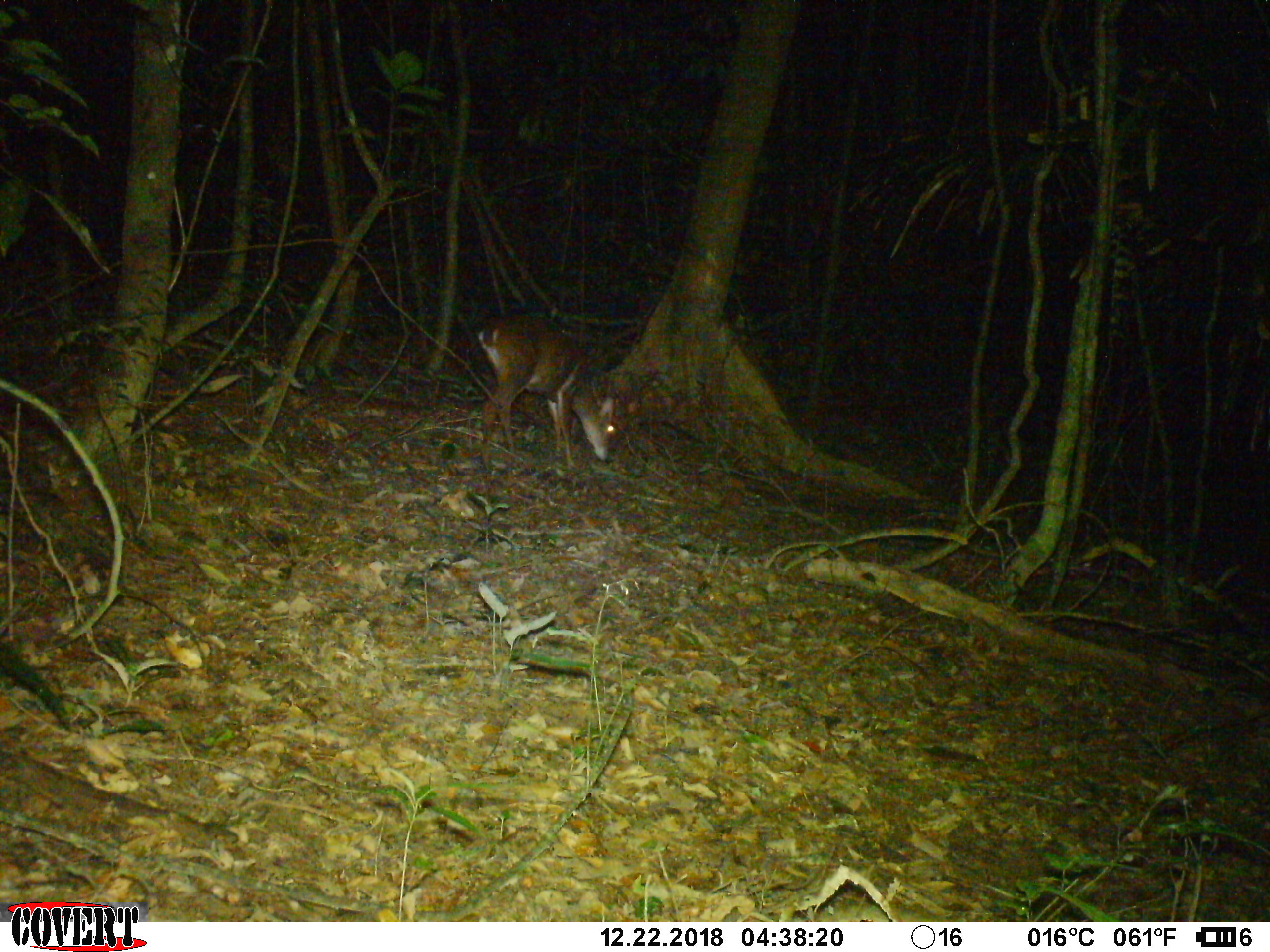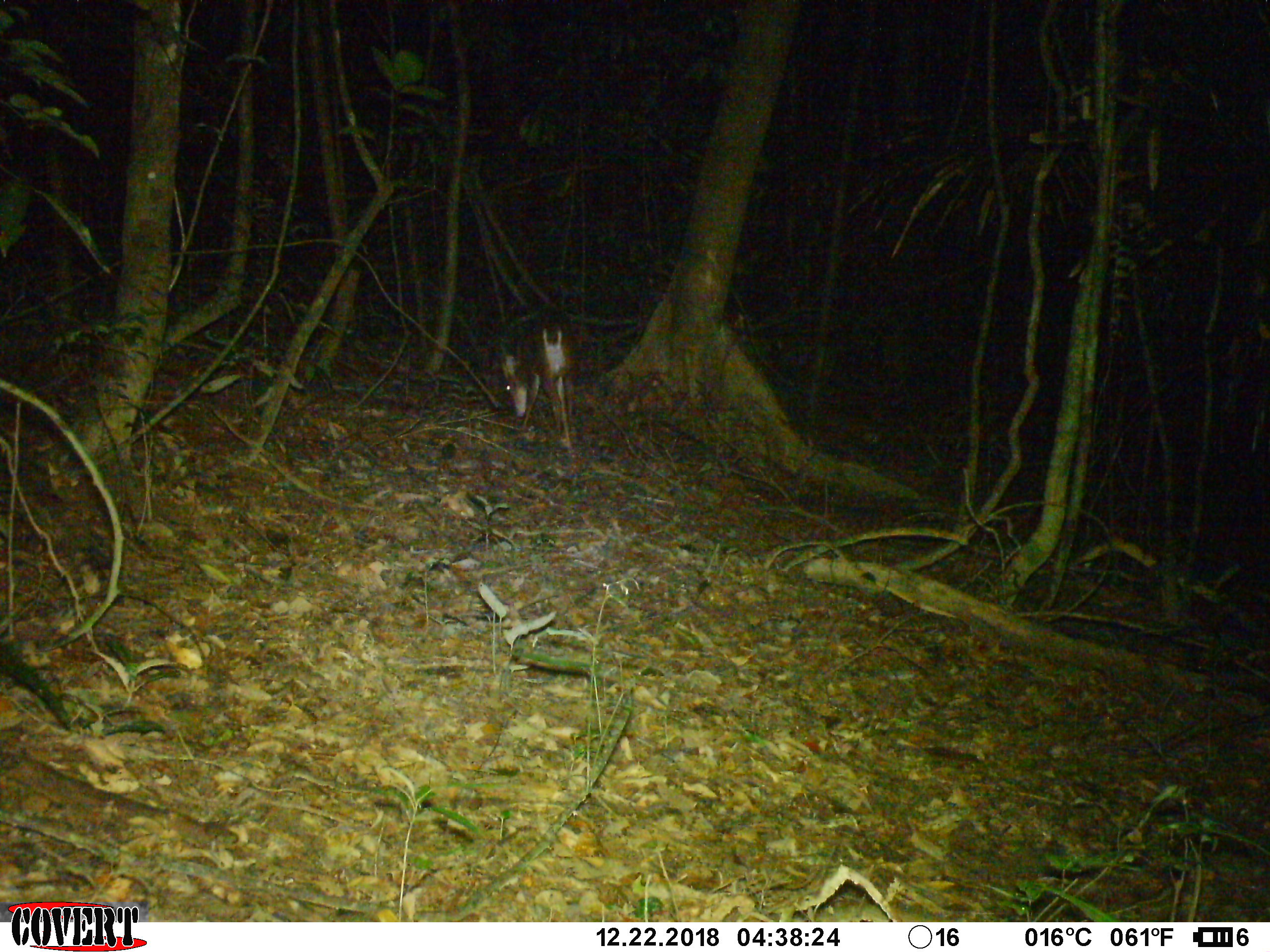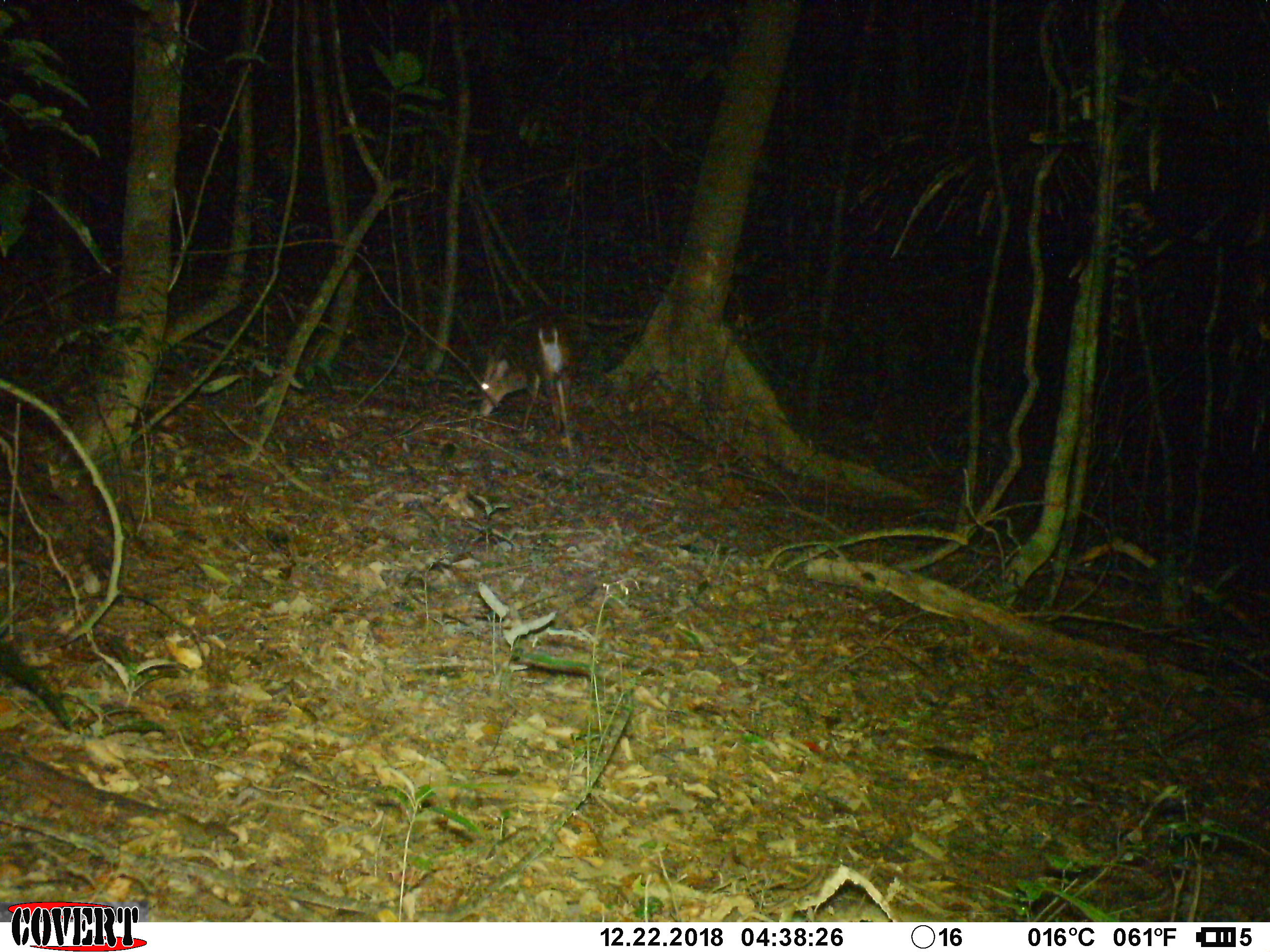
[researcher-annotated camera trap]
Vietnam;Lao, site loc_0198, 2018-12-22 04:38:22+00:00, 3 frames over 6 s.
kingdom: Animalia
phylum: Chordata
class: Mammalia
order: Artiodactyla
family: Cervidae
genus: Muntiacus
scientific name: Muntiacus vuquangensis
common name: large-antlered muntjac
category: large antlered muntjac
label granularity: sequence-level